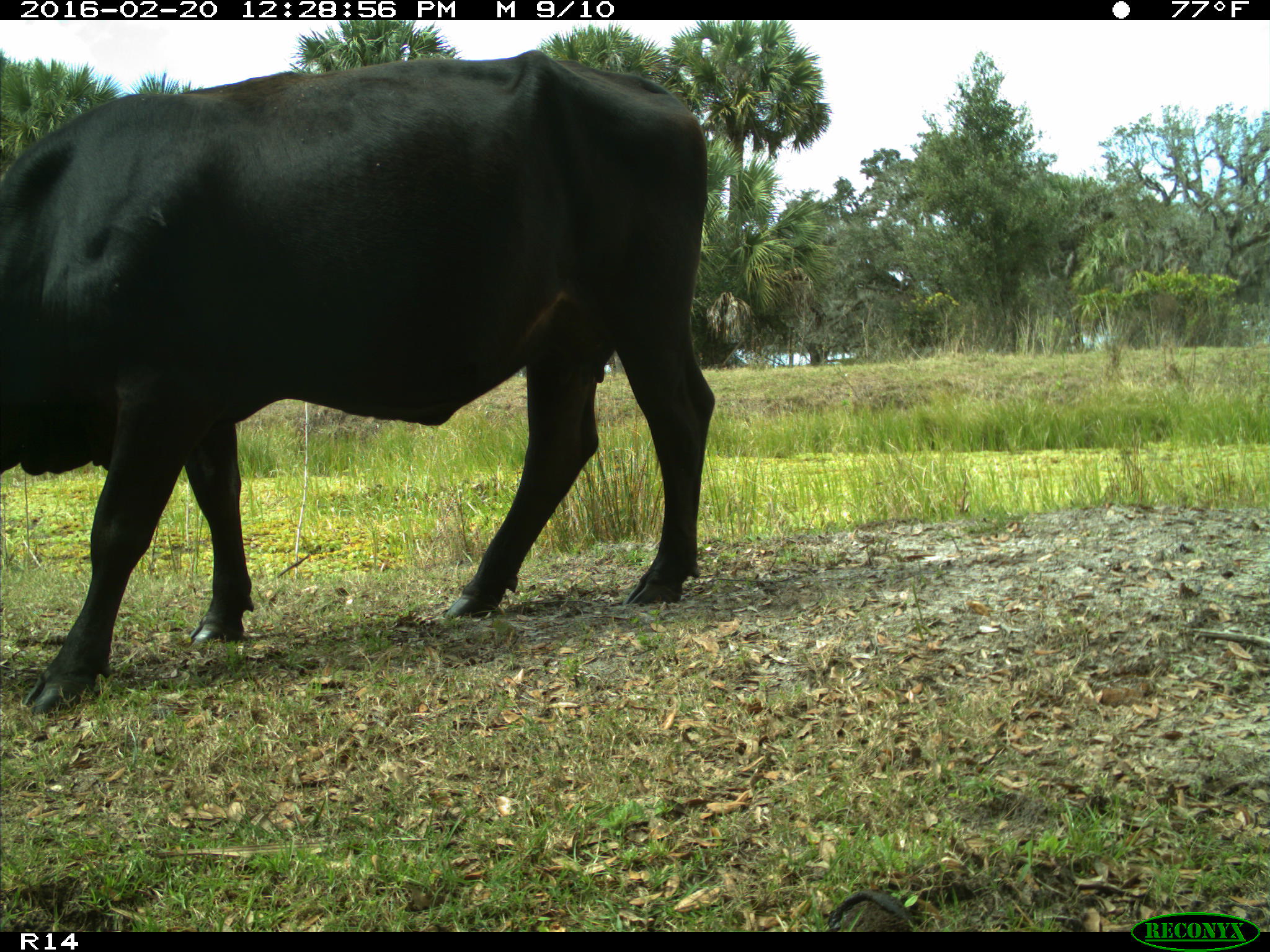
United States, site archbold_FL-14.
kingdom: Animalia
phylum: Chordata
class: Mammalia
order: Artiodactyla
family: Bovidae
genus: Bos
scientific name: Bos taurus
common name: domestic cow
Bos taurus (domestic cow).